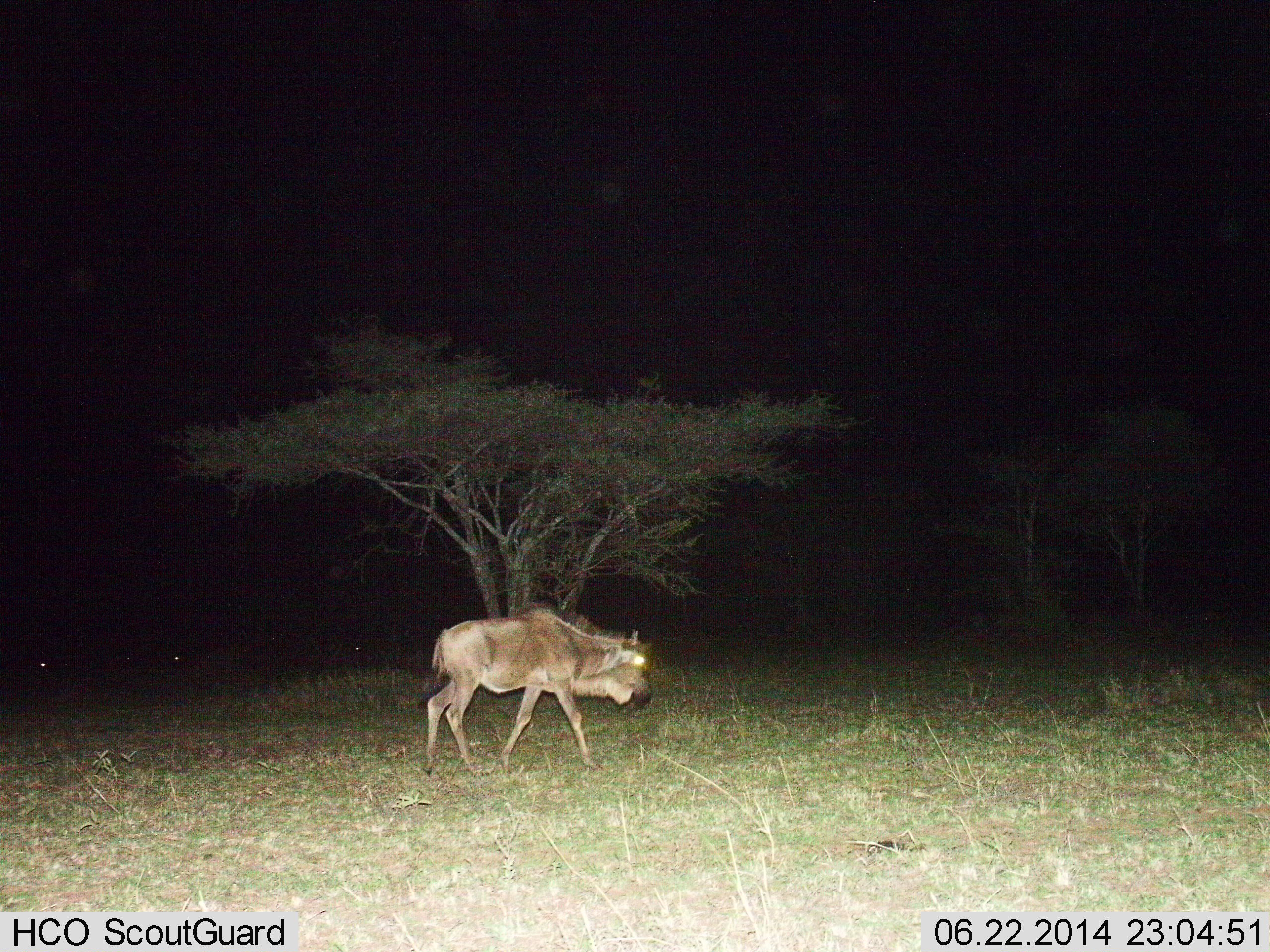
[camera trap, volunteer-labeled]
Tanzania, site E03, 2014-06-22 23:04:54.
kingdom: Animalia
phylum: Chordata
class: Mammalia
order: Artiodactyla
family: Bovidae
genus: Connochaetes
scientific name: Connochaetes taurinus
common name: blue wildebeest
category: wildebeest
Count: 1.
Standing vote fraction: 10%.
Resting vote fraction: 10%.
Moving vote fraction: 90%.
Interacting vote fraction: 0%.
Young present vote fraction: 0%.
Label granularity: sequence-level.